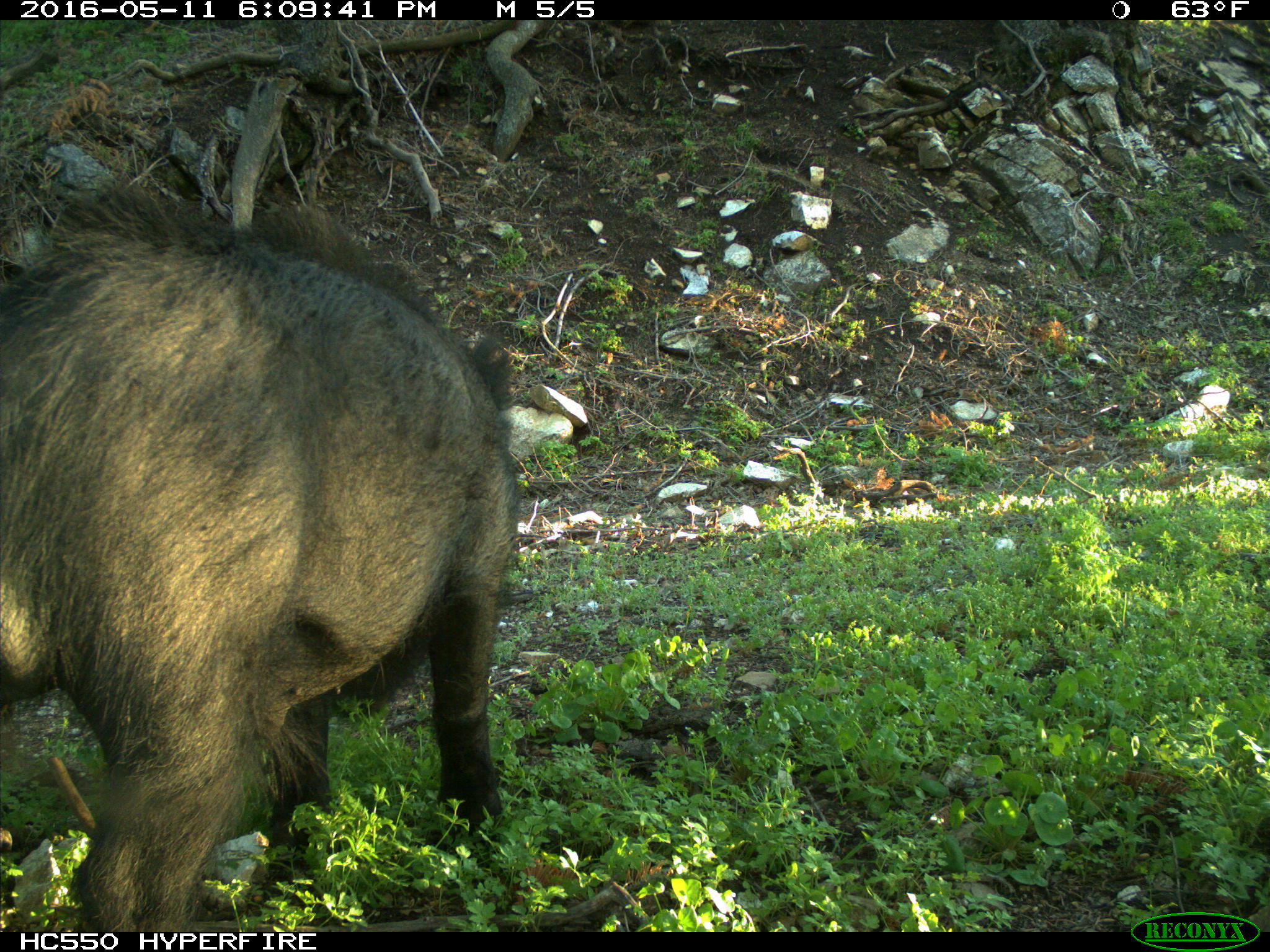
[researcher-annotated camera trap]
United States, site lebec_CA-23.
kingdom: Animalia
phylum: Chordata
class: Mammalia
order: Artiodactyla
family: Suidae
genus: Sus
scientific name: Sus scrofa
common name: wild boar